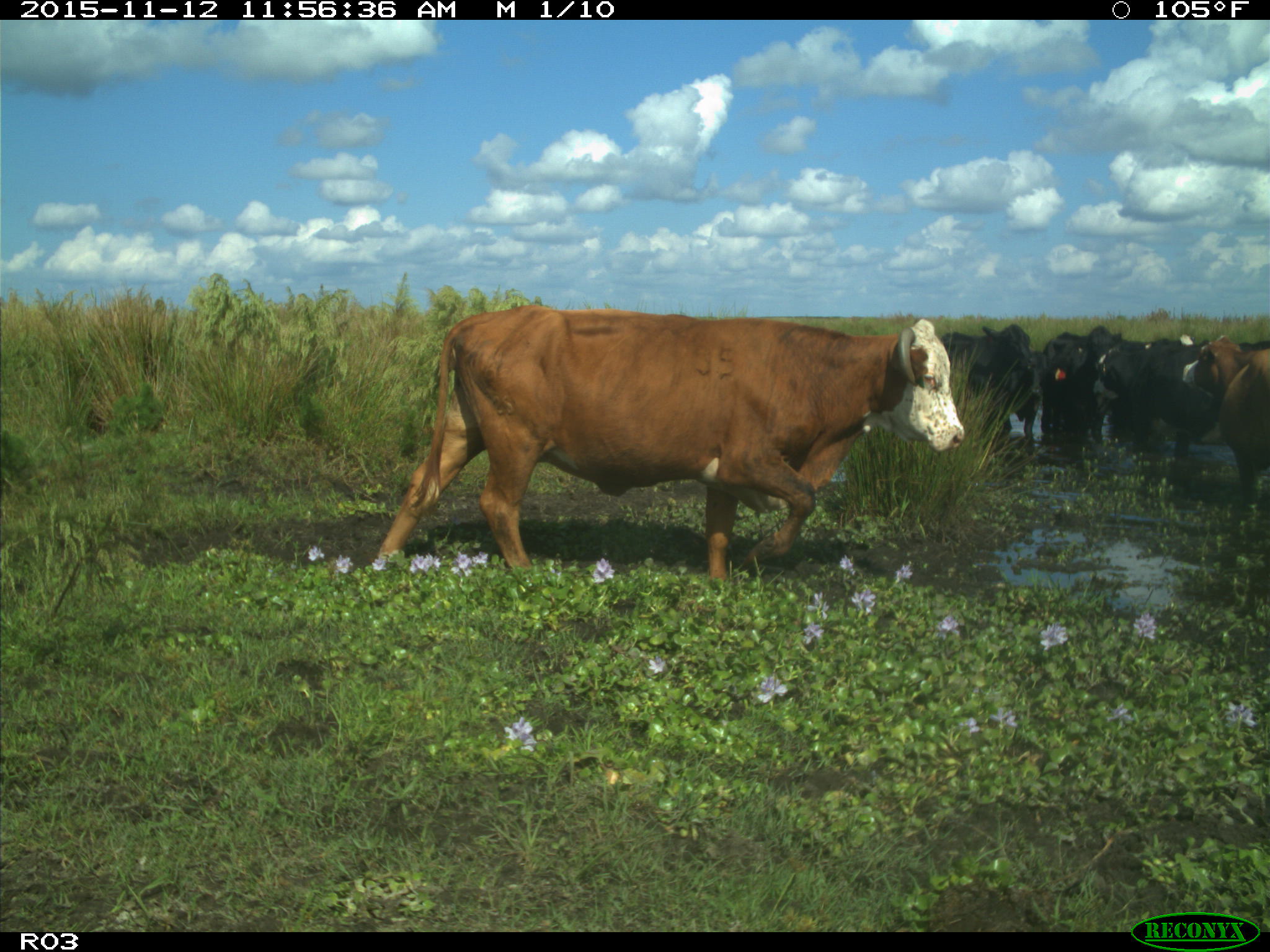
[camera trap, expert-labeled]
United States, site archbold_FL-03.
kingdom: Animalia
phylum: Chordata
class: Mammalia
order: Artiodactyla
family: Bovidae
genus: Bos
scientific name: Bos taurus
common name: domestic cow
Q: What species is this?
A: Bos taurus (domestic cow).